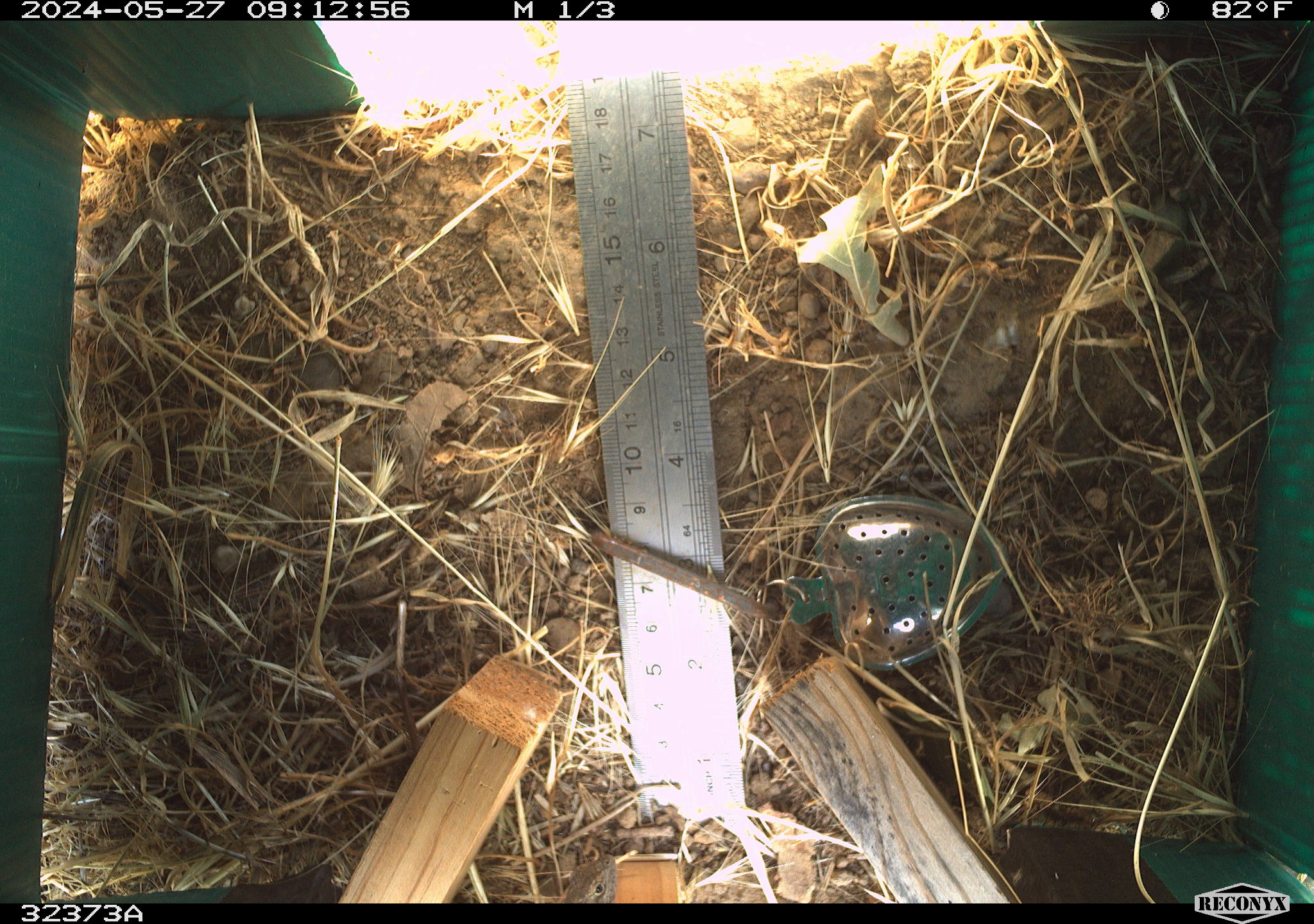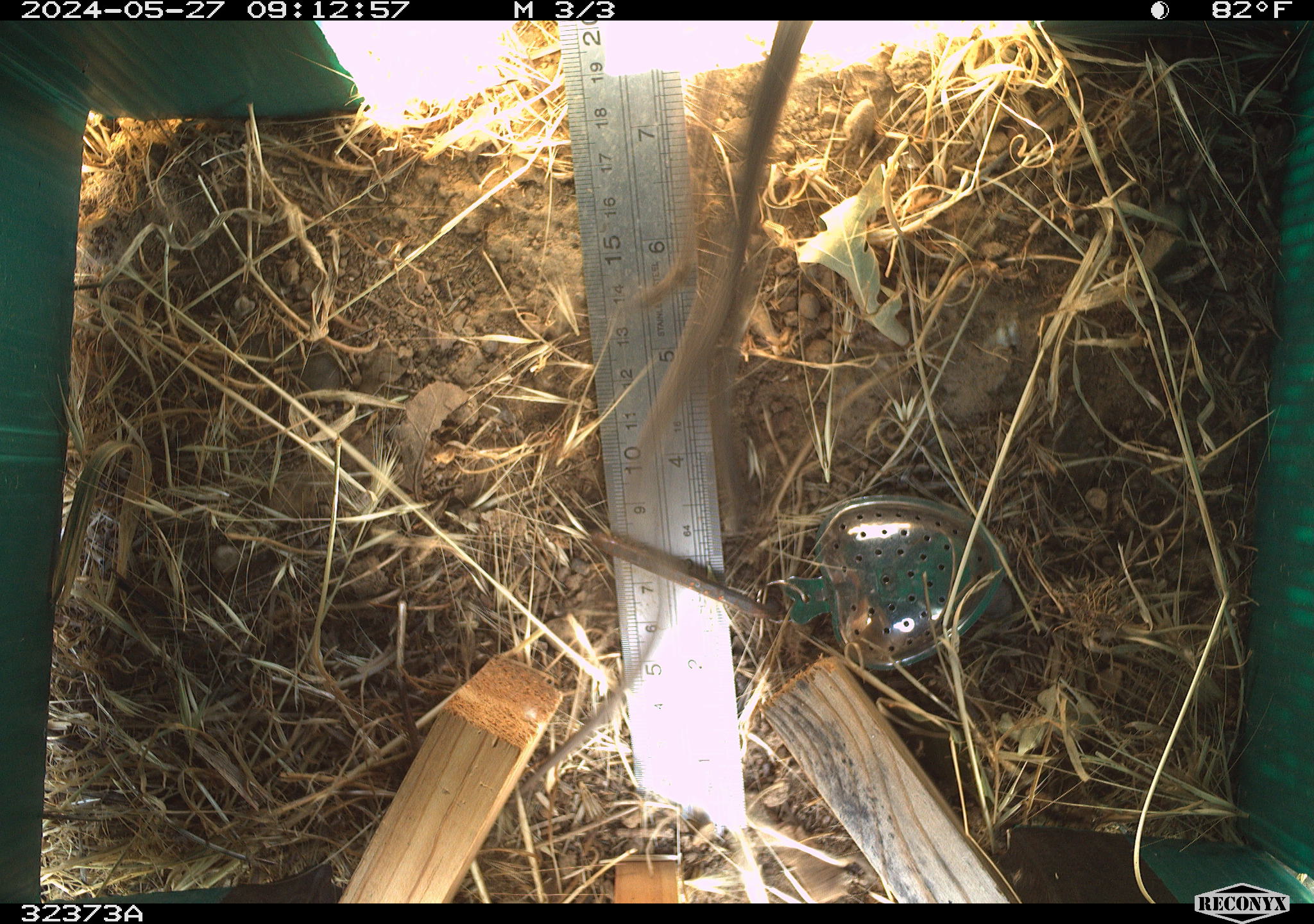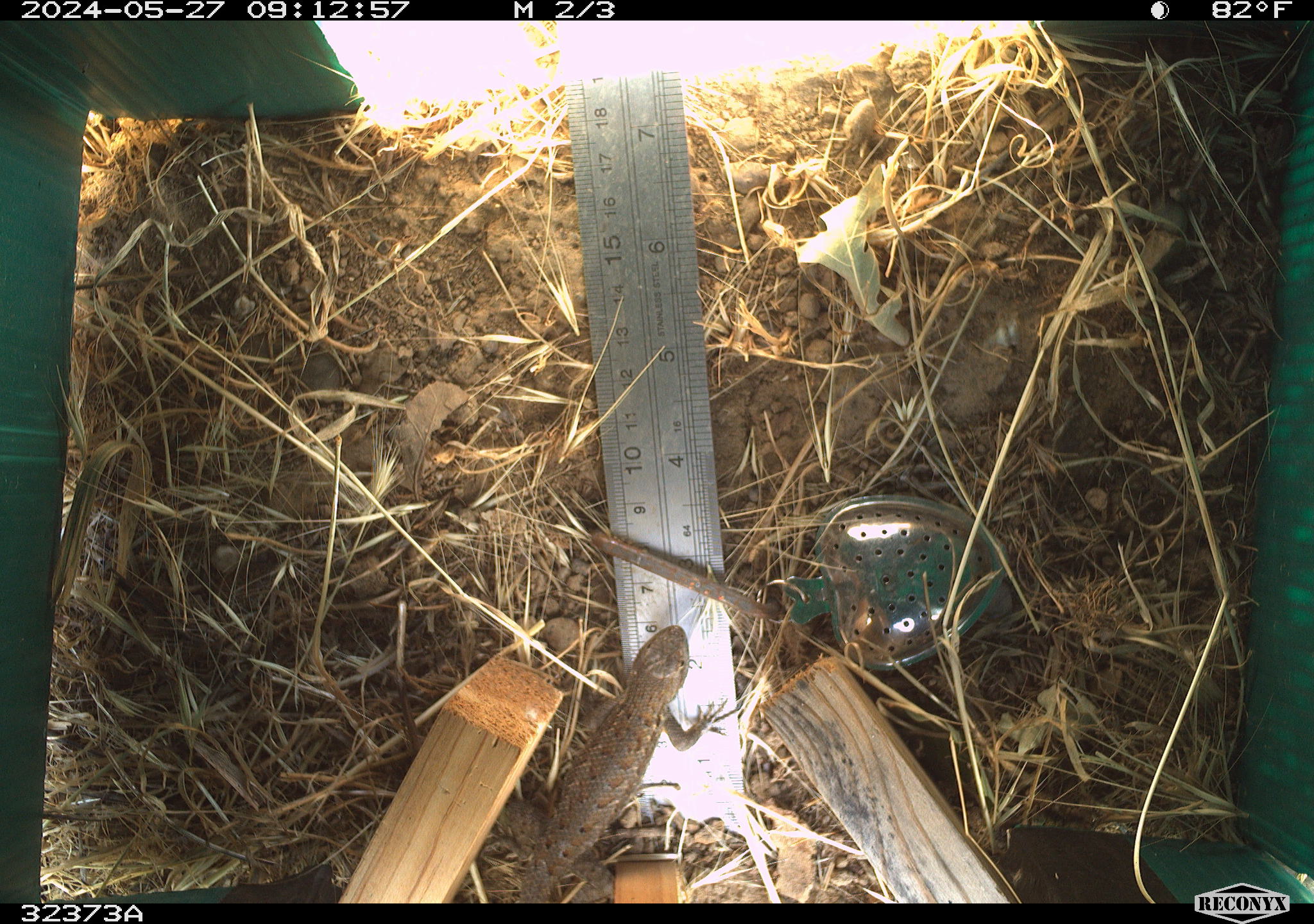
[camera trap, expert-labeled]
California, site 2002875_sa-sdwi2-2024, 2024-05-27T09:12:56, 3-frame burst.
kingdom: Animalia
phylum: Chordata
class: Reptilia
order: Squamata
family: Phrynosomatidae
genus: Sceloporus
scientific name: Sceloporus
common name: spiny lizards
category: sceloporus species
Sceloporus species (spiny lizards) (Sceloporus).